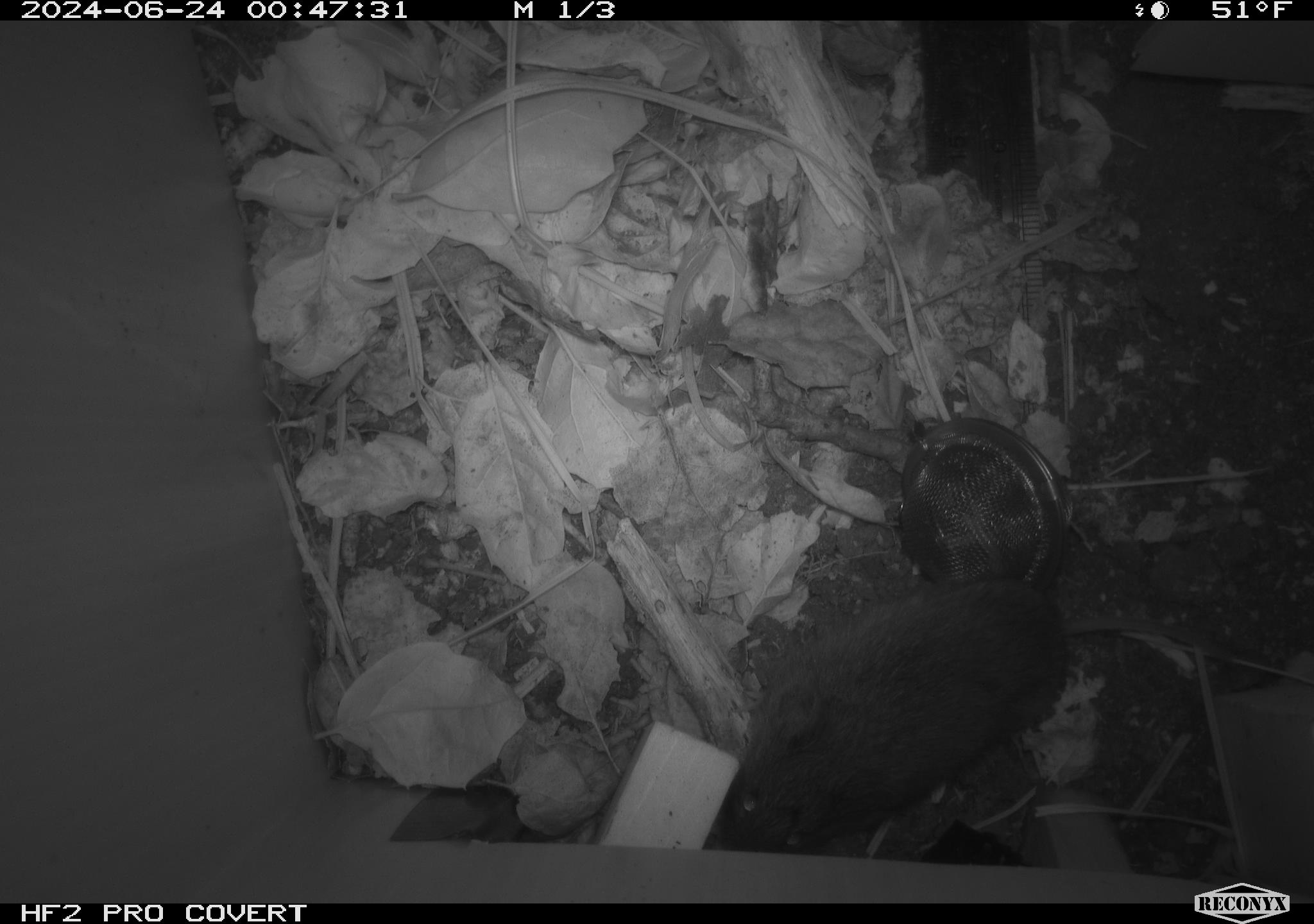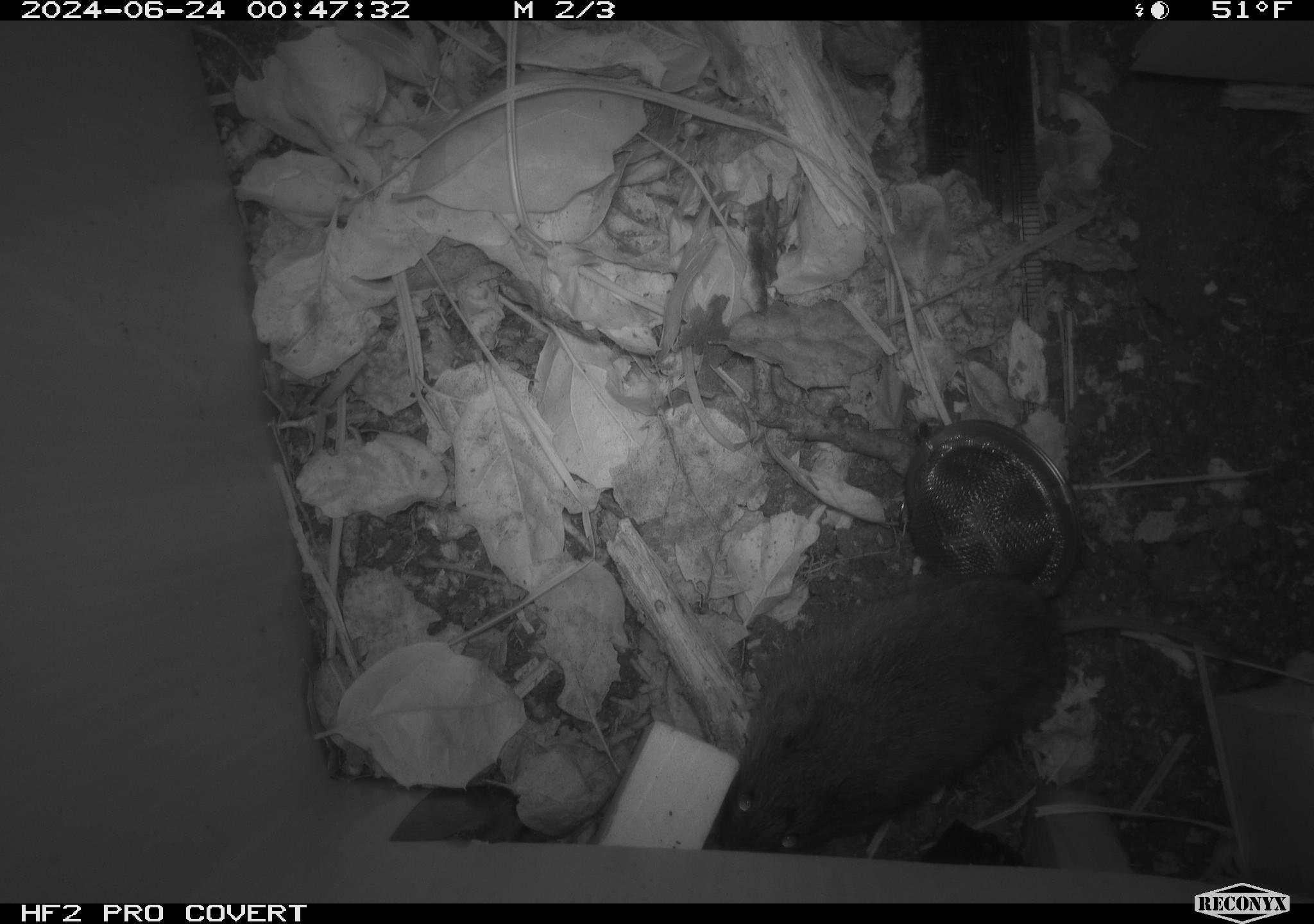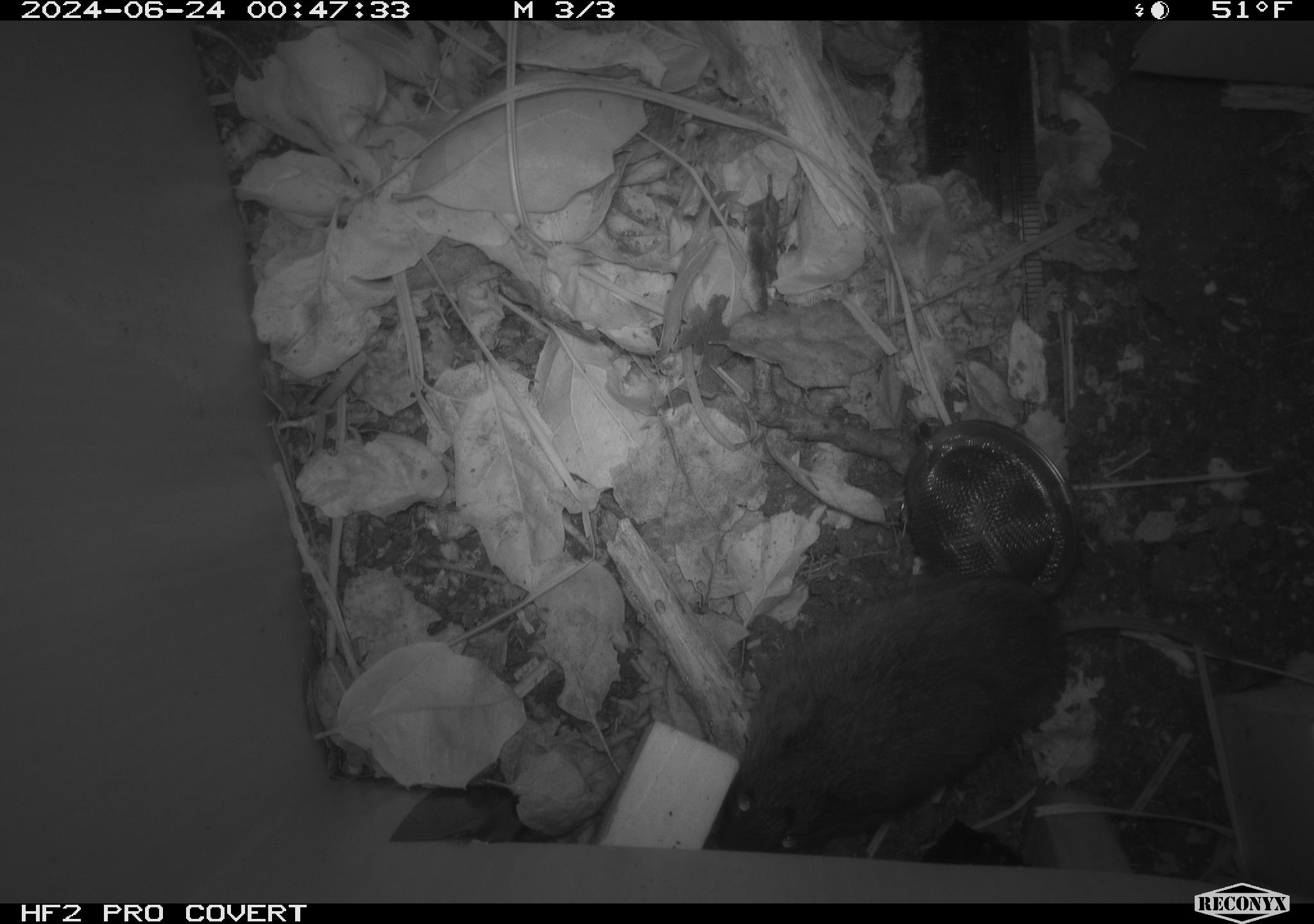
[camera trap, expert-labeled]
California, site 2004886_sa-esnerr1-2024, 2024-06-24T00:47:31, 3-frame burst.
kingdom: Animalia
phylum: Chordata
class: Mammalia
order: Rodentia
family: Cricetidae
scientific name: Cricetidae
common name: hamsters, voles, lemmings, and allies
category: cricetidae family